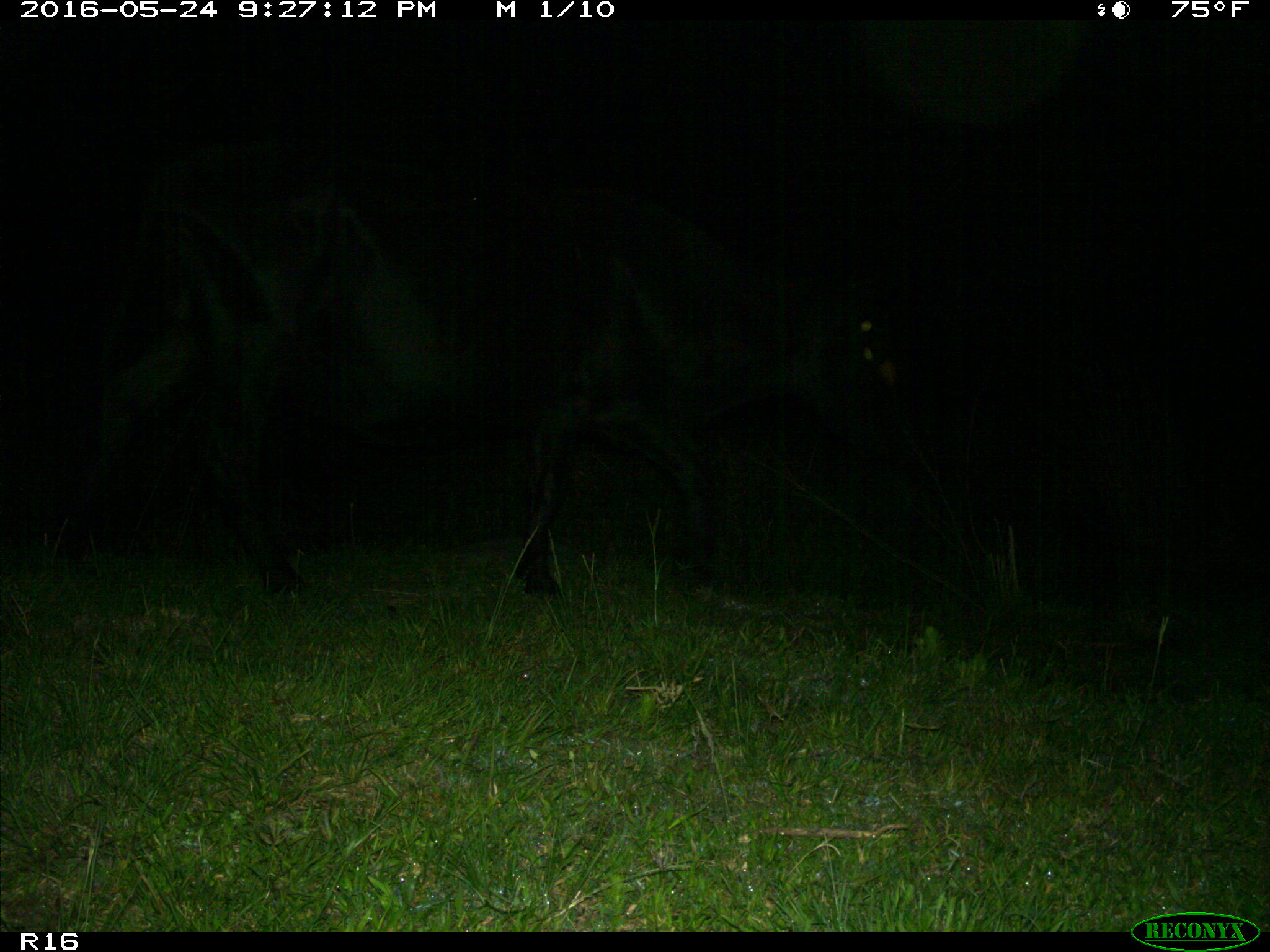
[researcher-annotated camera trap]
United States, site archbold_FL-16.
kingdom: Animalia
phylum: Chordata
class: Mammalia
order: Artiodactyla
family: Bovidae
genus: Bos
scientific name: Bos taurus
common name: domestic cow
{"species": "Bos taurus (domestic cow)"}